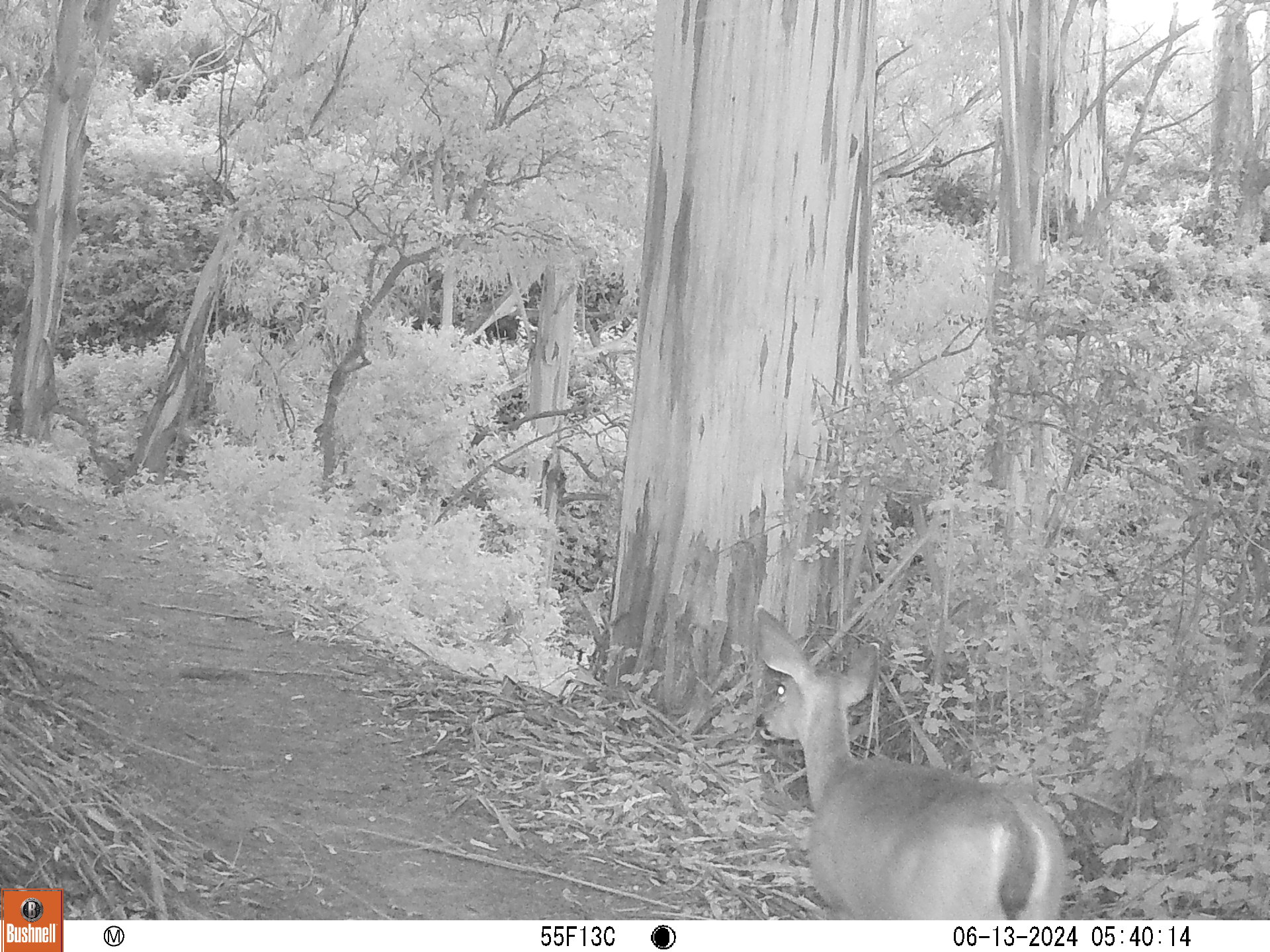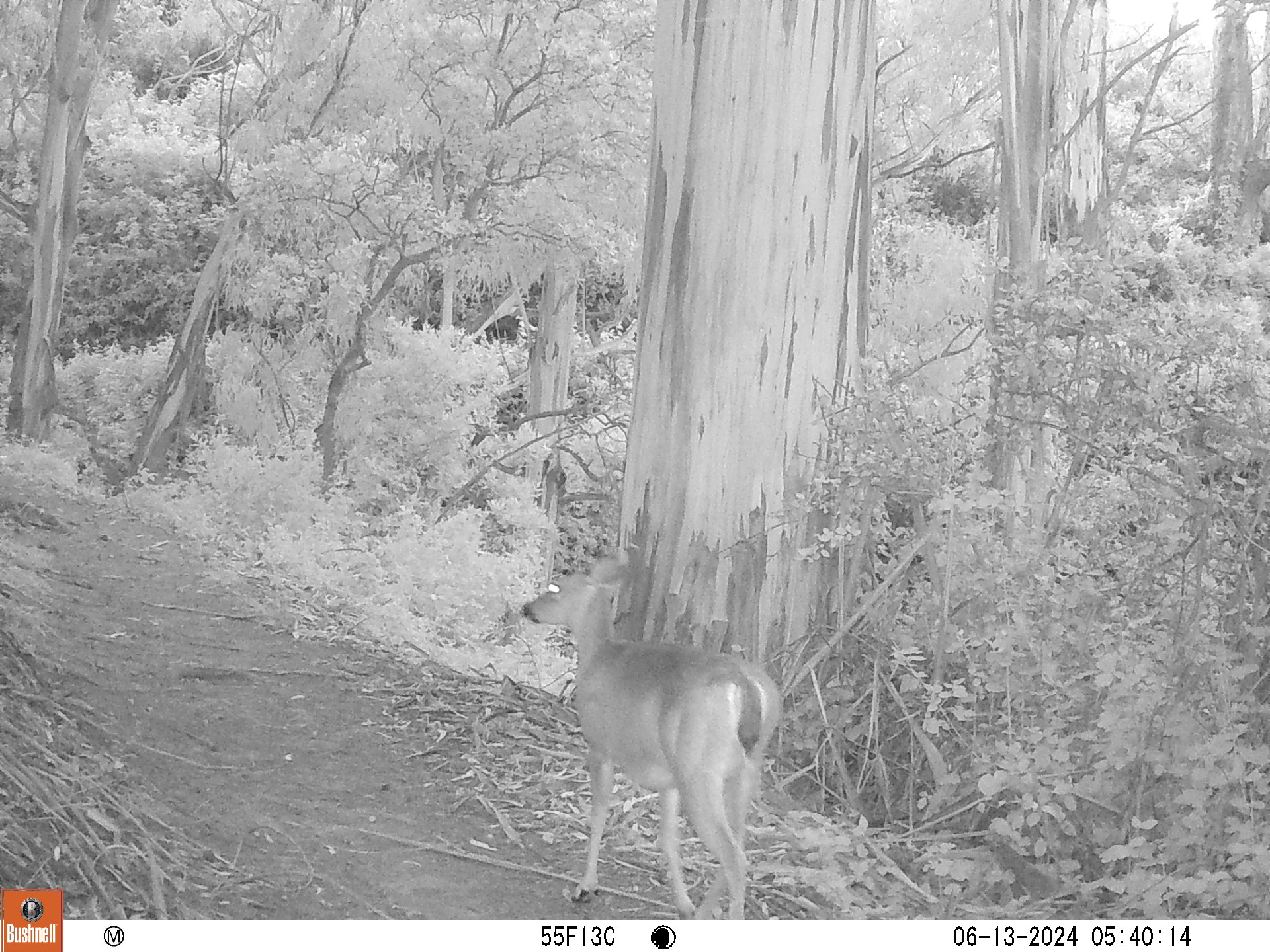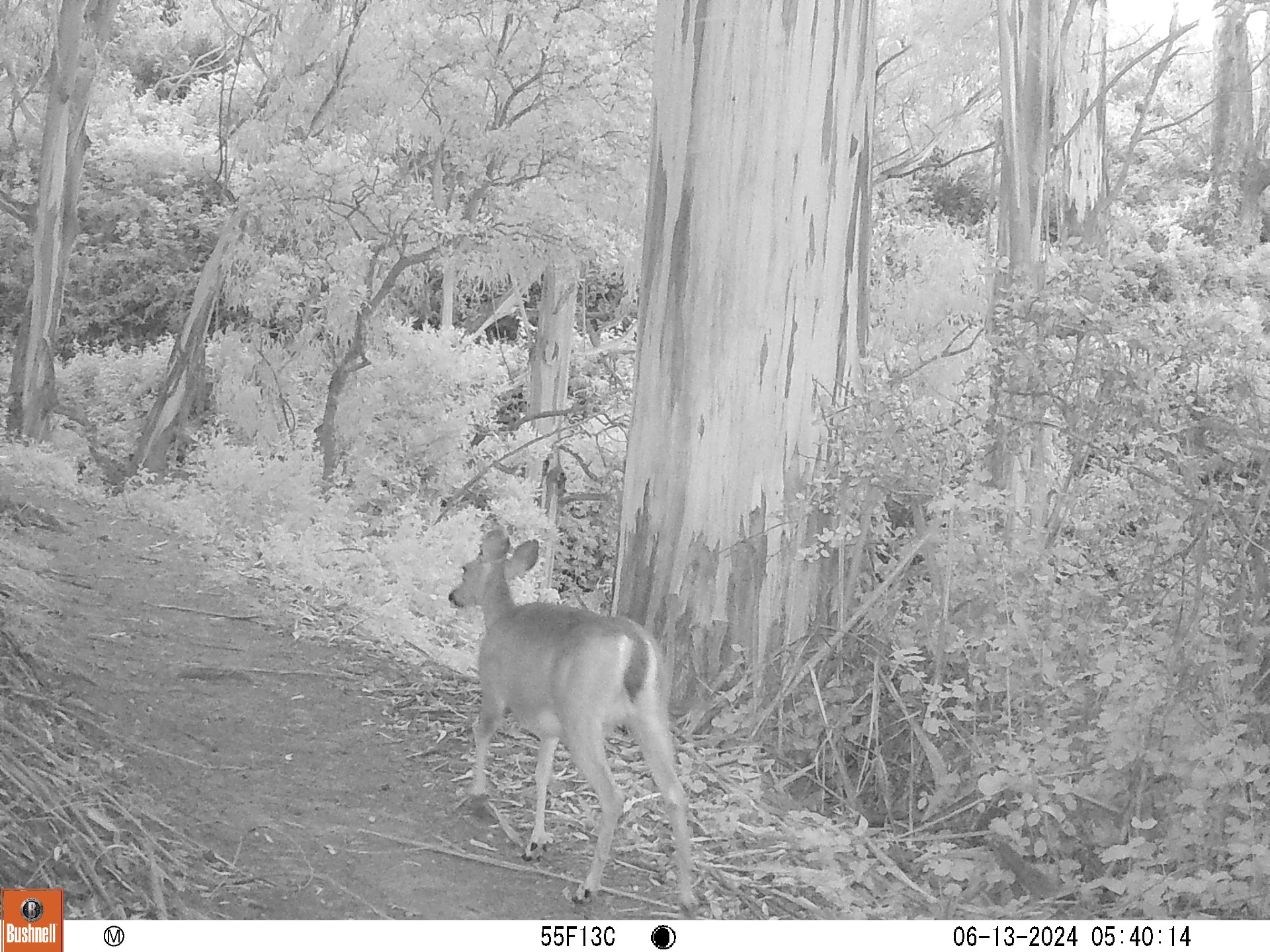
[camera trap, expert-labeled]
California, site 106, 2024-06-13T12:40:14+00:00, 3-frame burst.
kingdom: Animalia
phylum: Chordata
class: Mammalia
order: Artiodactyla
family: Cervidae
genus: Odocoileus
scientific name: Odocoileus hemionus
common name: mule deer